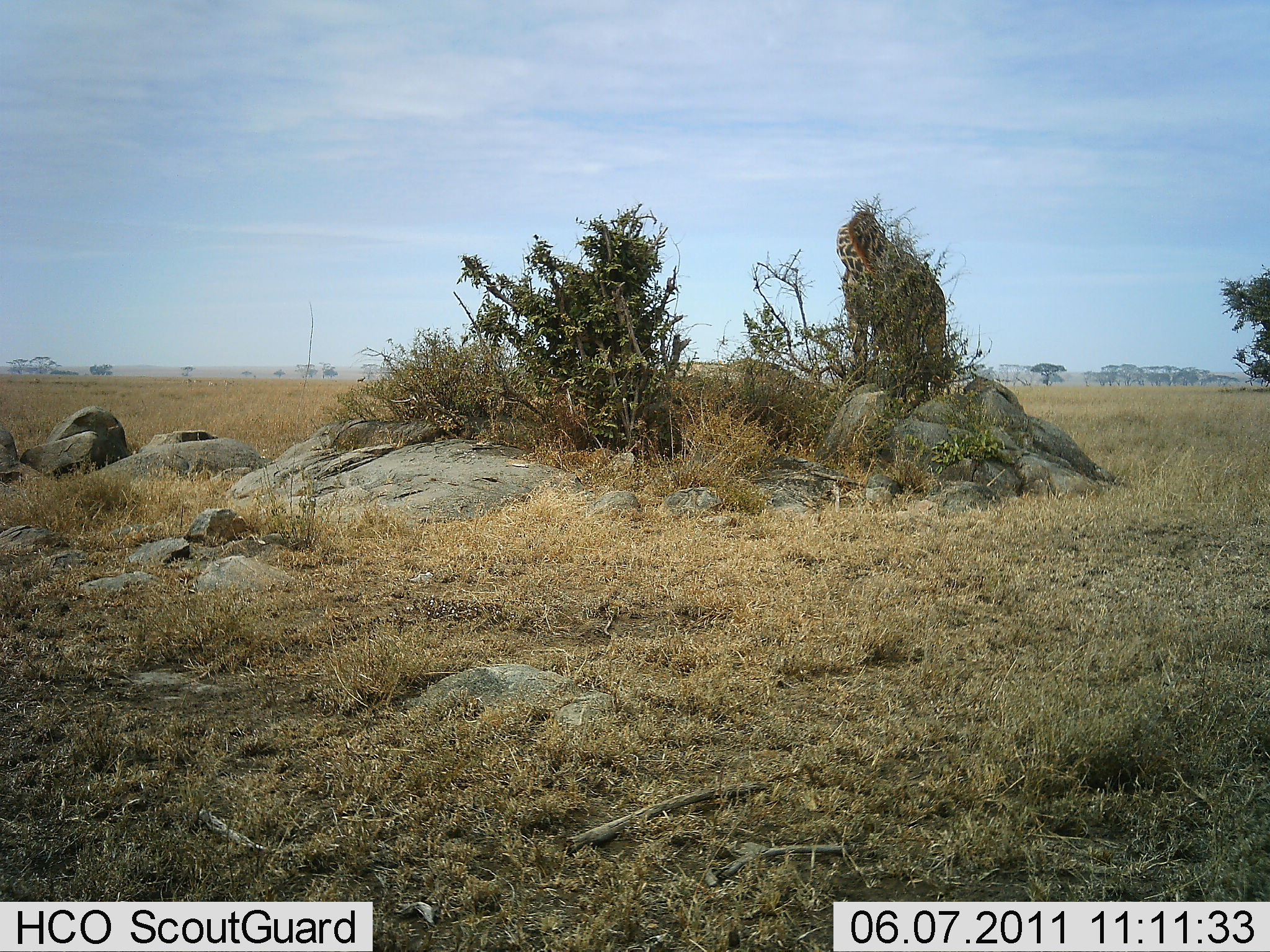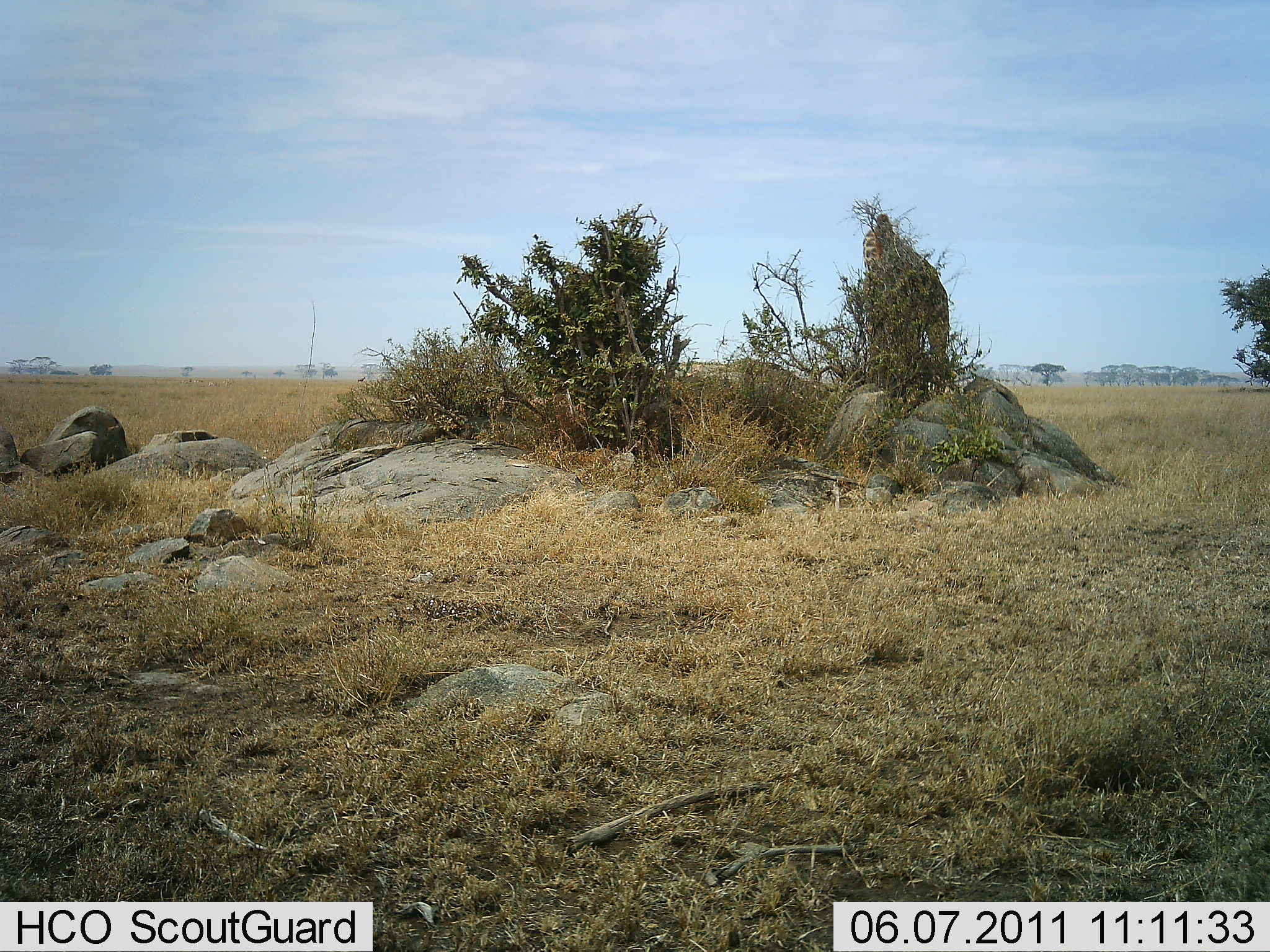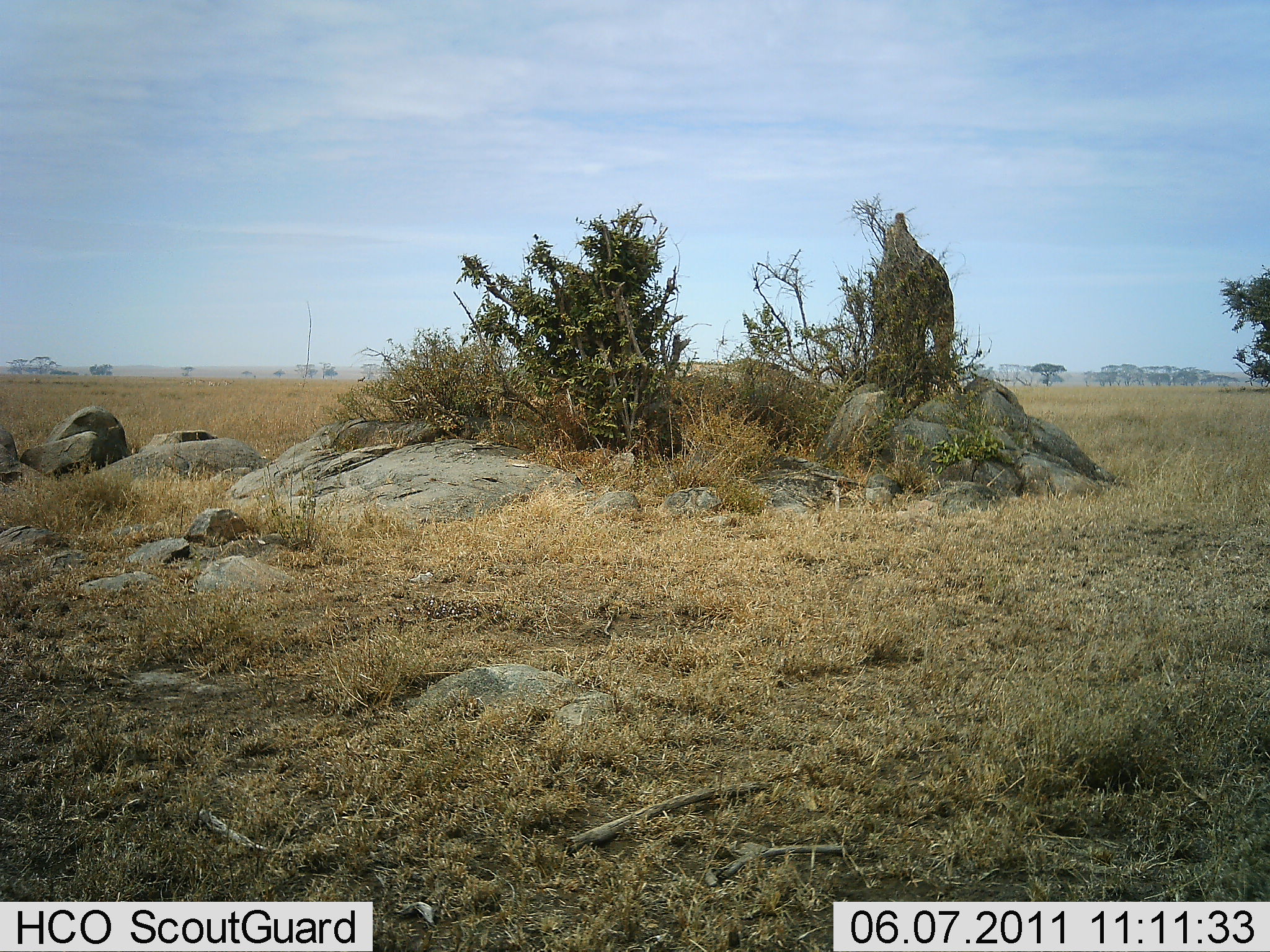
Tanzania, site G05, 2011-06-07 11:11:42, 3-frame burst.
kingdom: Animalia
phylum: Chordata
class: Mammalia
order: Artiodactyla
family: Giraffidae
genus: Giraffa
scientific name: Giraffa camelopardalis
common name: giraffe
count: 1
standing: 27%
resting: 0%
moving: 9%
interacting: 9%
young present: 0%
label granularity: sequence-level